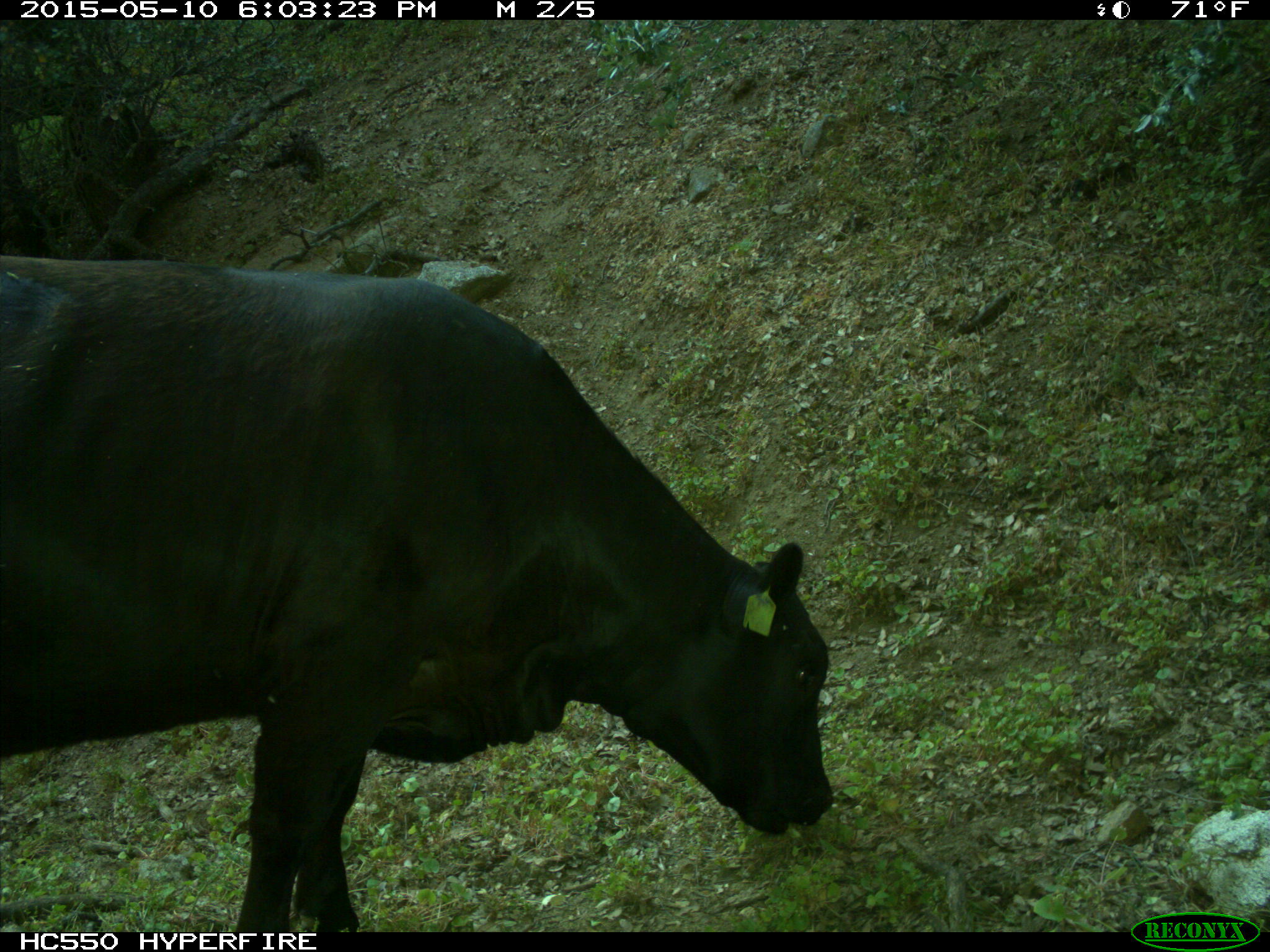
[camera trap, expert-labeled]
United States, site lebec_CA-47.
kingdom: Animalia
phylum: Chordata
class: Mammalia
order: Artiodactyla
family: Bovidae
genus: Bos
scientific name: Bos taurus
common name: domestic cow